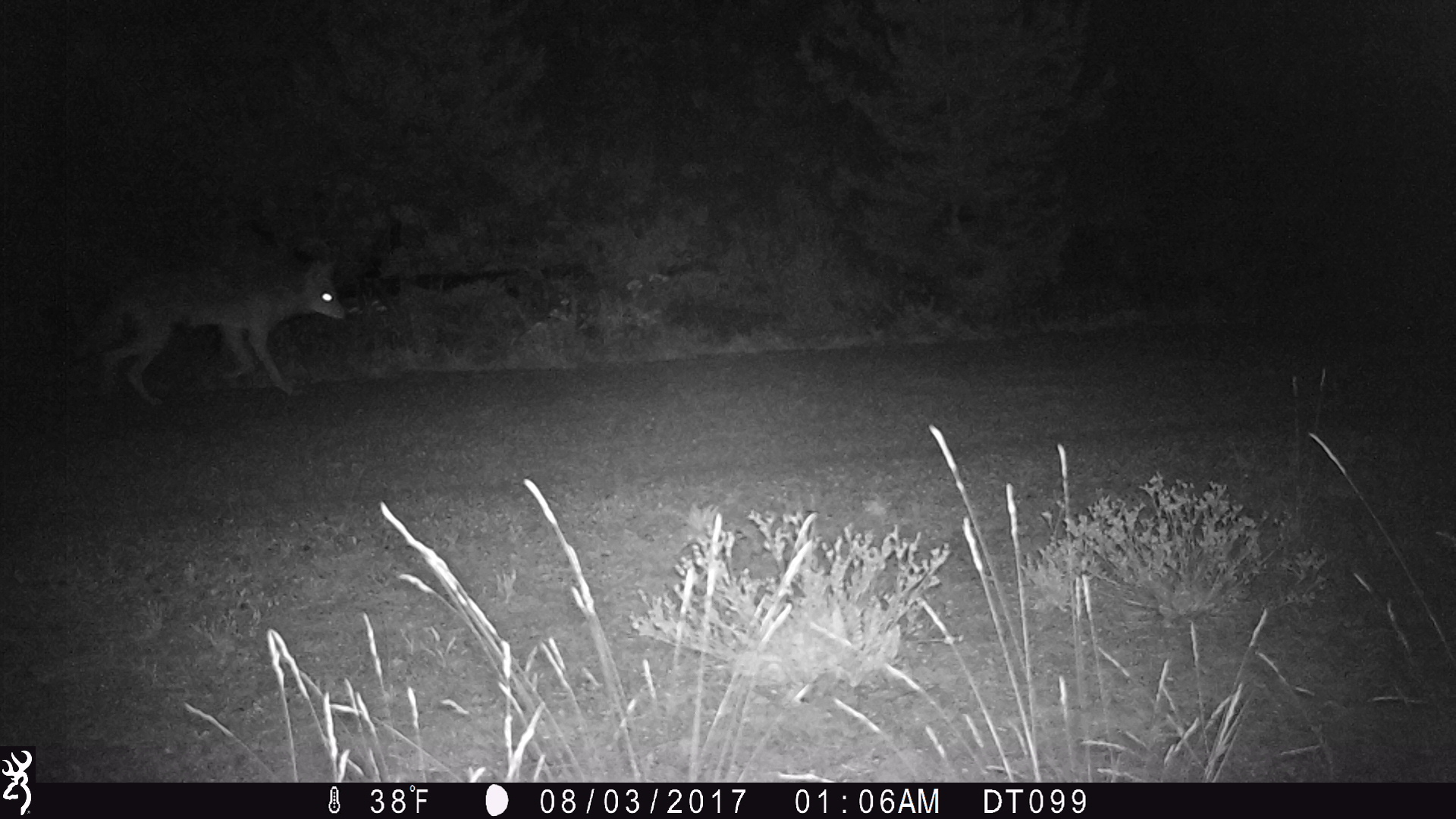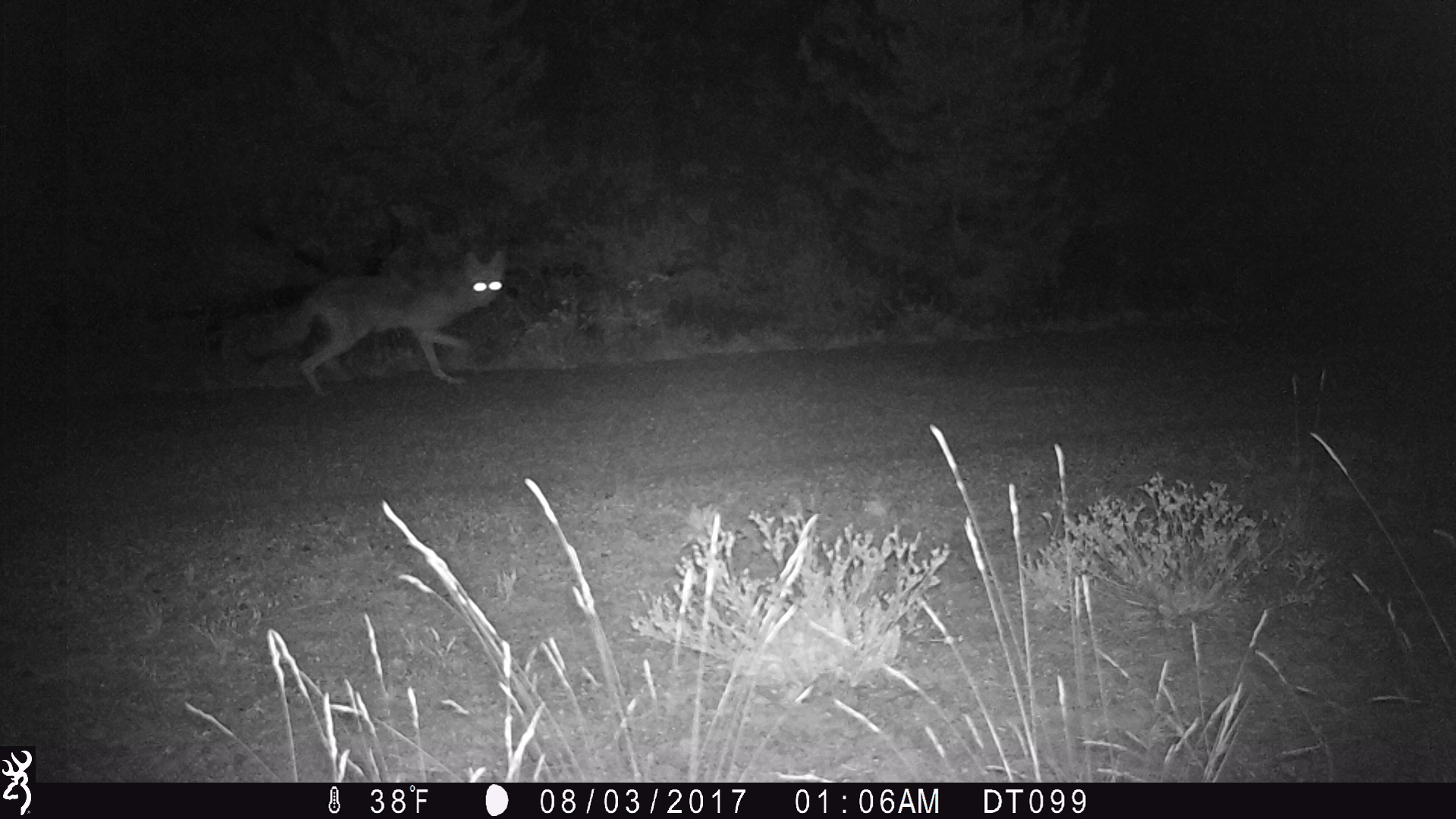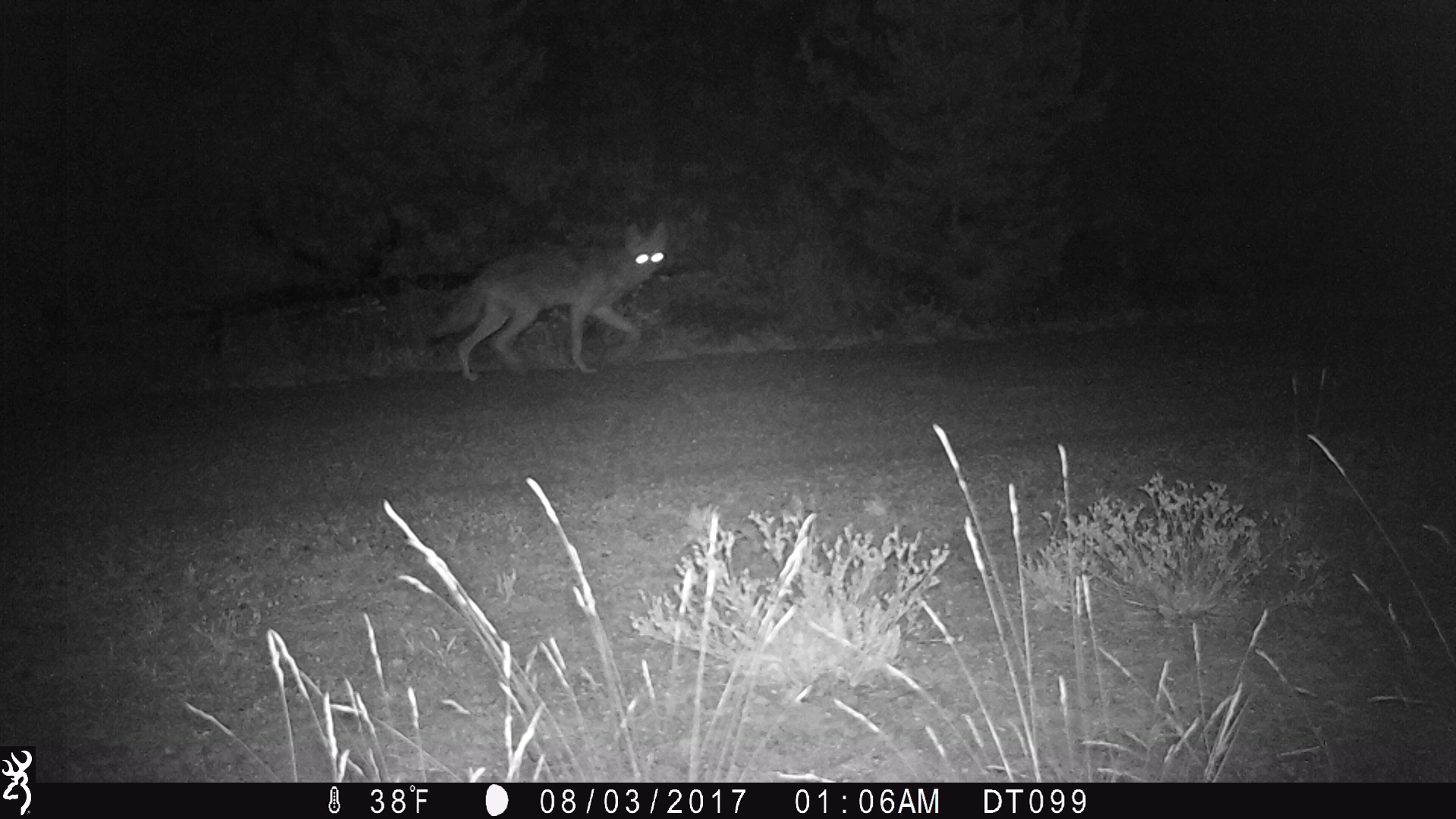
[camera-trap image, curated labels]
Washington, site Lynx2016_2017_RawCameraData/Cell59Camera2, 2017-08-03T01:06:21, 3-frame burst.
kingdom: Animalia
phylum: Chordata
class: Mammalia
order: Carnivora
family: Canidae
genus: Canis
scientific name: Canis latrans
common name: coyote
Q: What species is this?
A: Canis latrans (coyote).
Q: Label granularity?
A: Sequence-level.